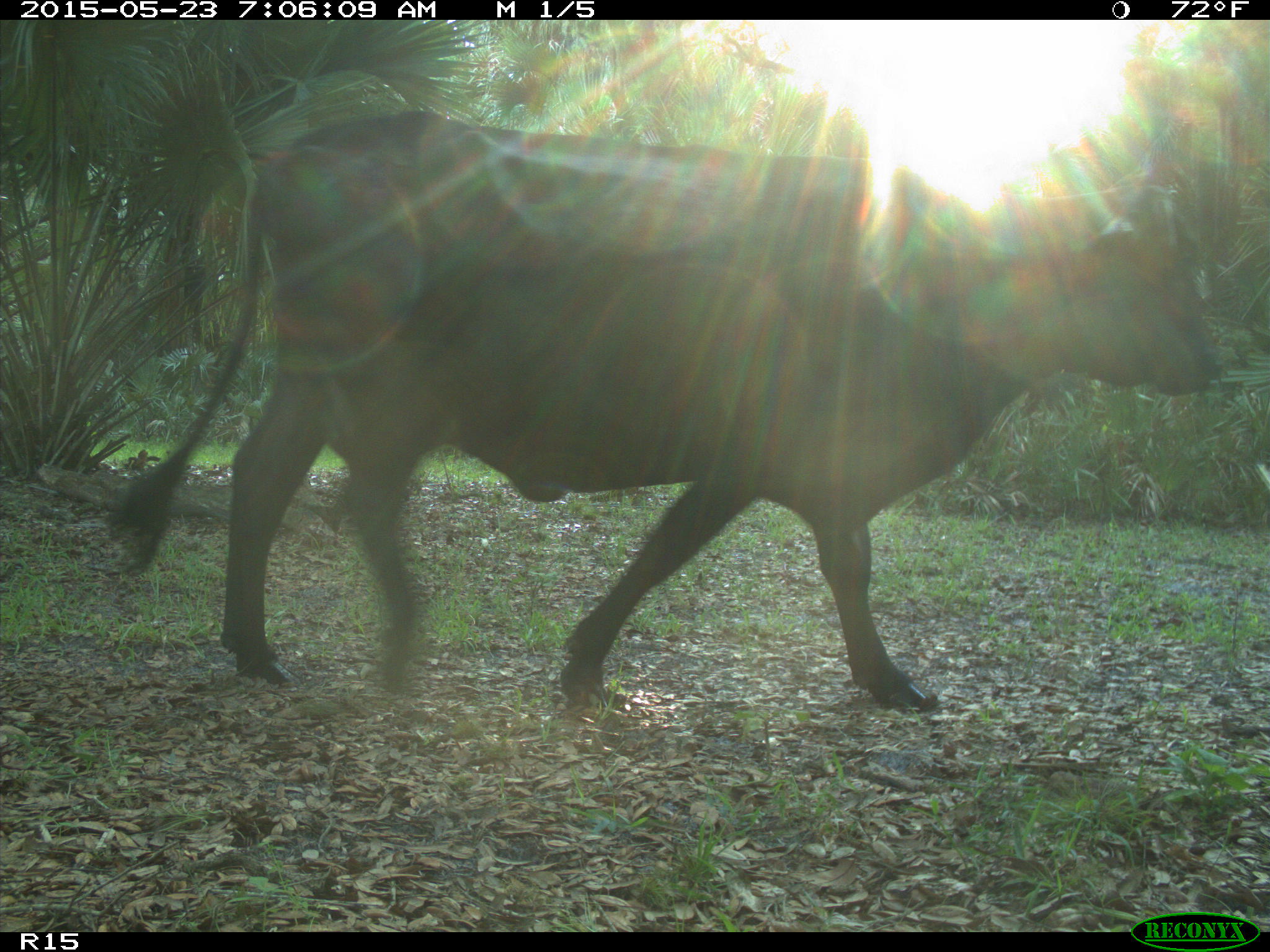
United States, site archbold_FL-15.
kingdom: Animalia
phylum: Chordata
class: Mammalia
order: Artiodactyla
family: Bovidae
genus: Bos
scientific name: Bos taurus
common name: domestic cow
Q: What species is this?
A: Bos taurus (domestic cow).